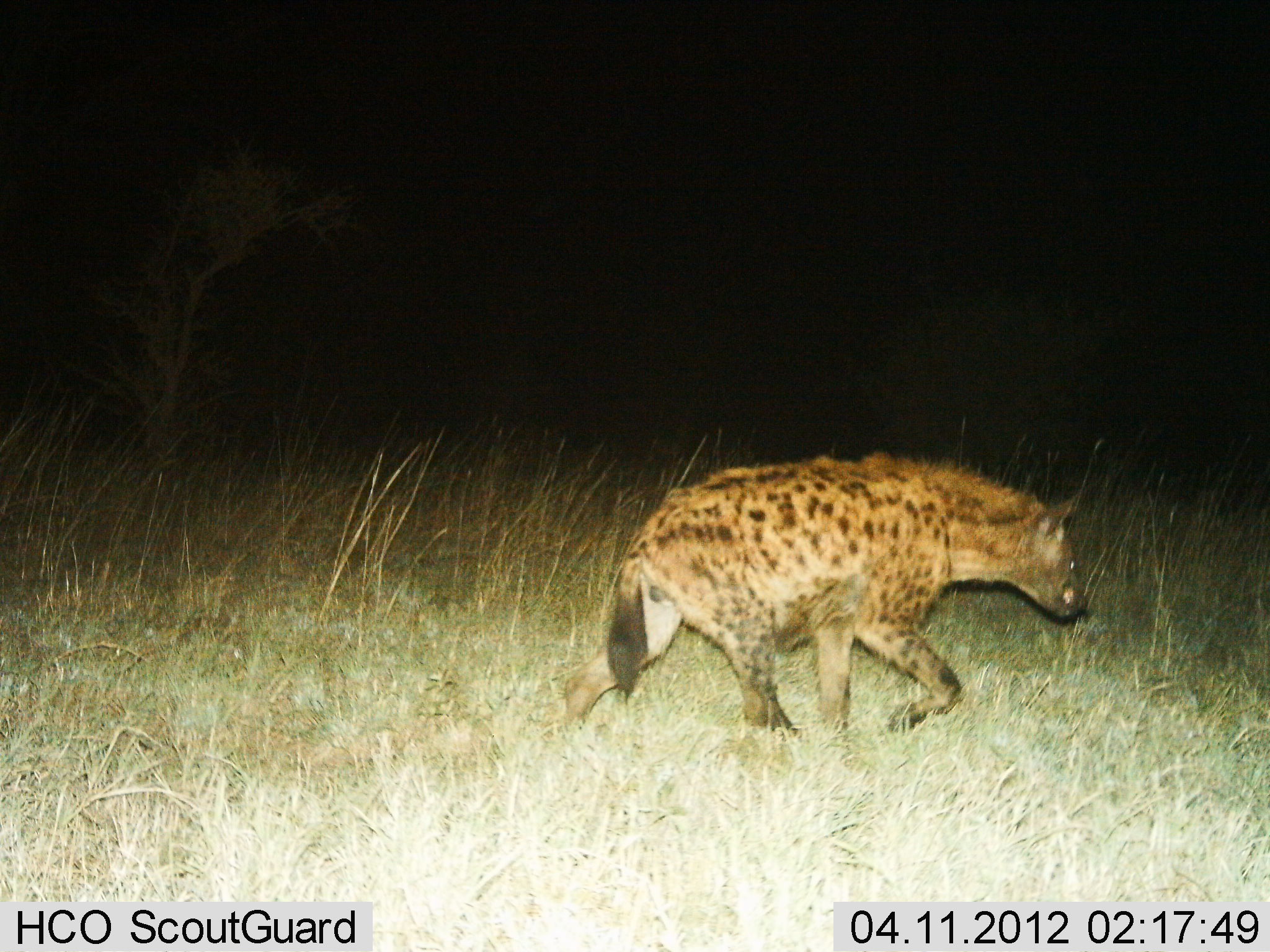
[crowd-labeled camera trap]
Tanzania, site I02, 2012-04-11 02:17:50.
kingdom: Animalia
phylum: Chordata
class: Mammalia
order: Carnivora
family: Hyaenidae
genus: Crocuta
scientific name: Crocuta crocuta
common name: spotted hyena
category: hyenaspotted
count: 1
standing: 0%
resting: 0%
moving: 100%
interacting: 0%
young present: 0%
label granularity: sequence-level